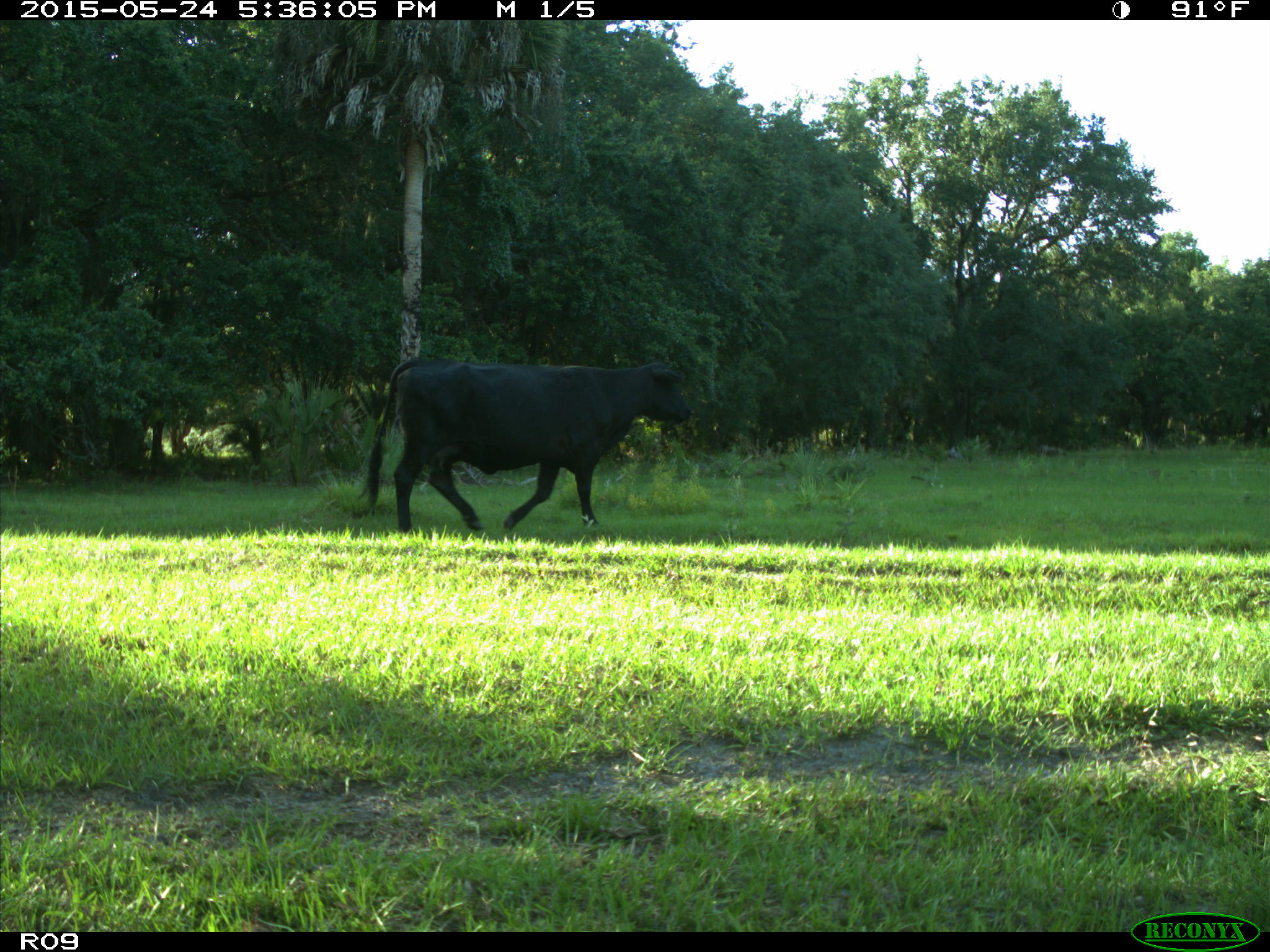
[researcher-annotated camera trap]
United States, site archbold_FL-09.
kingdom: Animalia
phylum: Chordata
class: Mammalia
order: Artiodactyla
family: Bovidae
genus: Bos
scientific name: Bos taurus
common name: domestic cow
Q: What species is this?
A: Bos taurus (domestic cow).